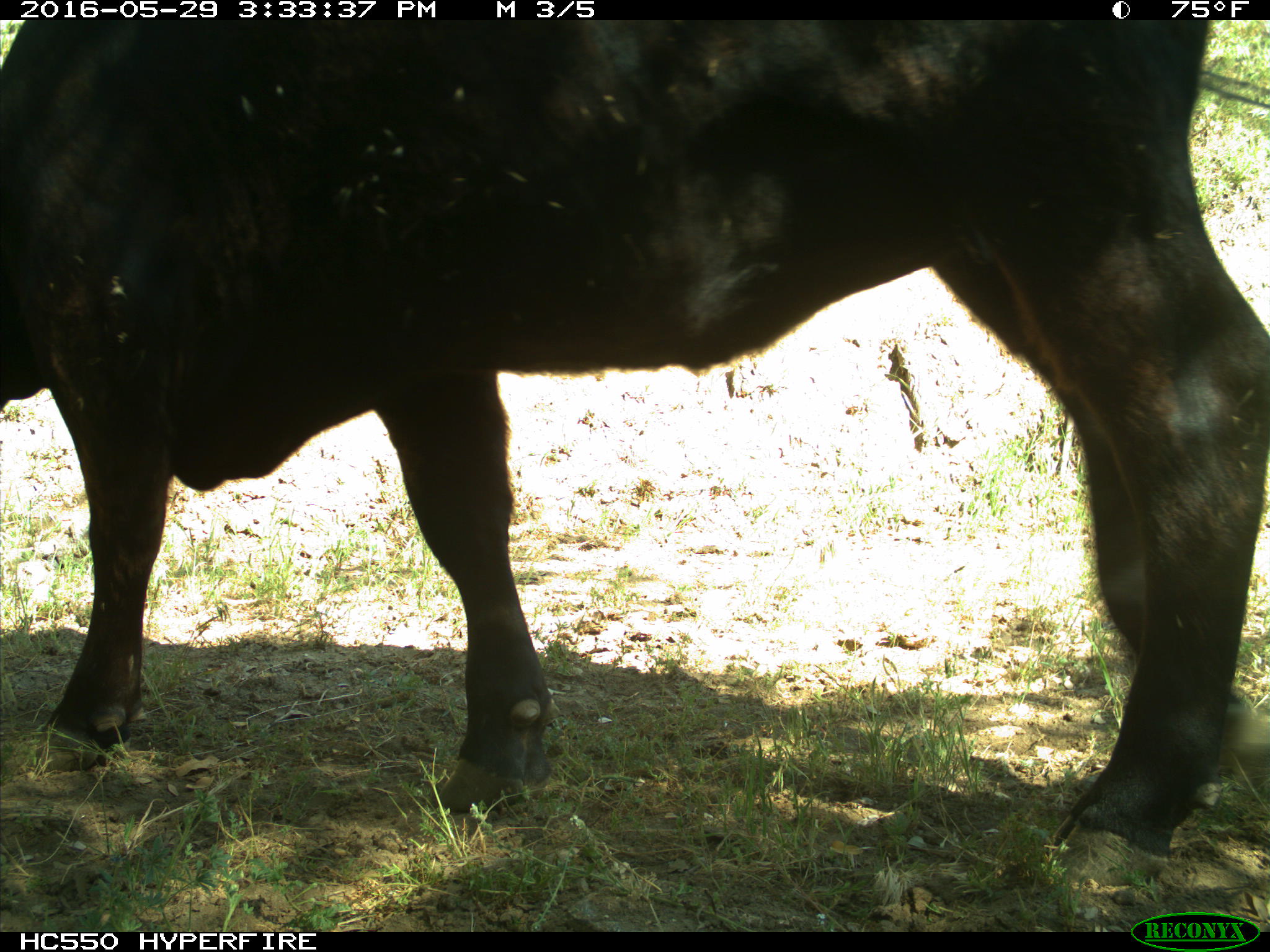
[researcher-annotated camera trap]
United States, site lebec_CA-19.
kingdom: Animalia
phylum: Chordata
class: Mammalia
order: Artiodactyla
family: Bovidae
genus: Bos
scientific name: Bos taurus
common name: domestic cow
Bos taurus (domestic cow).